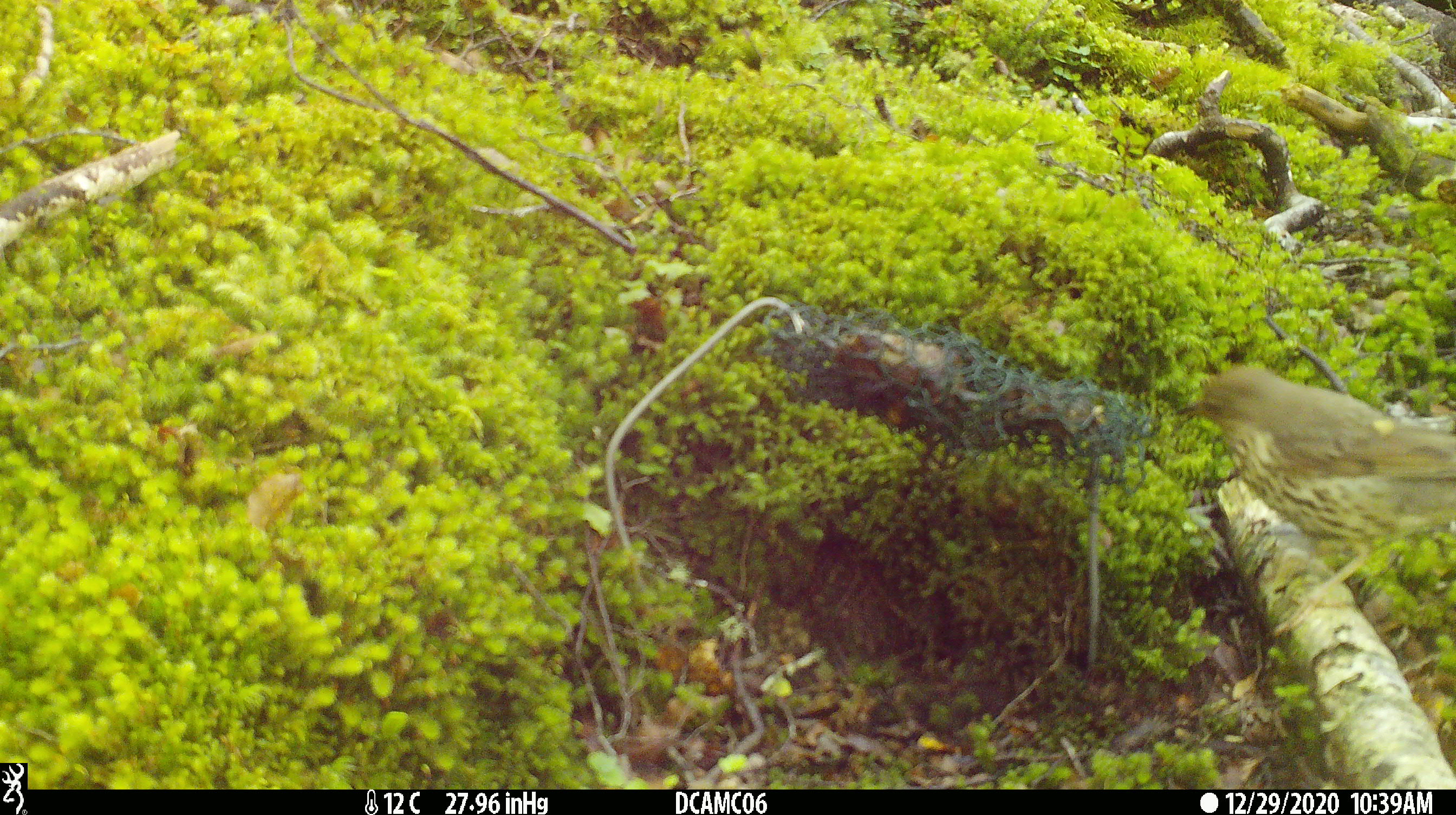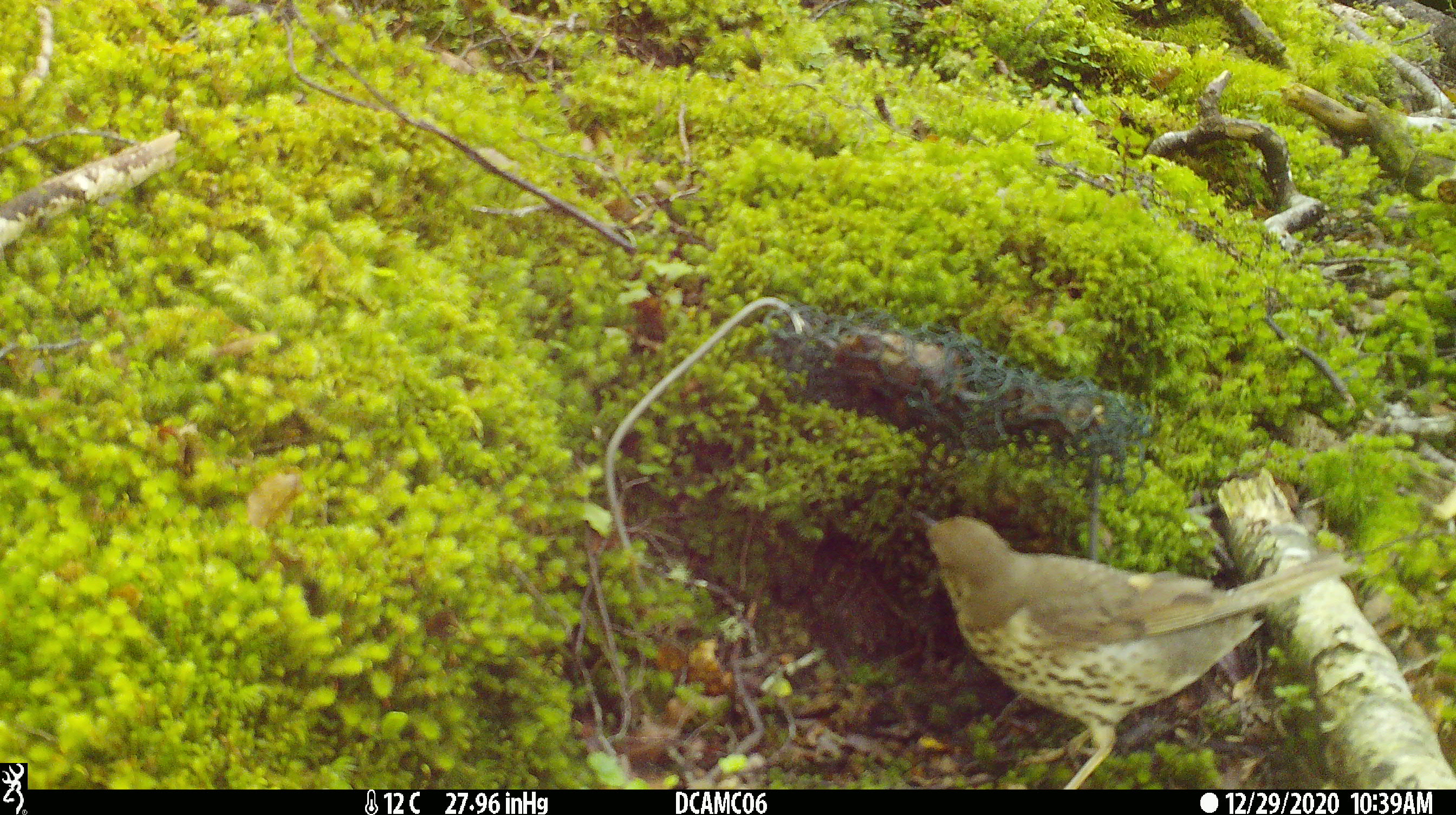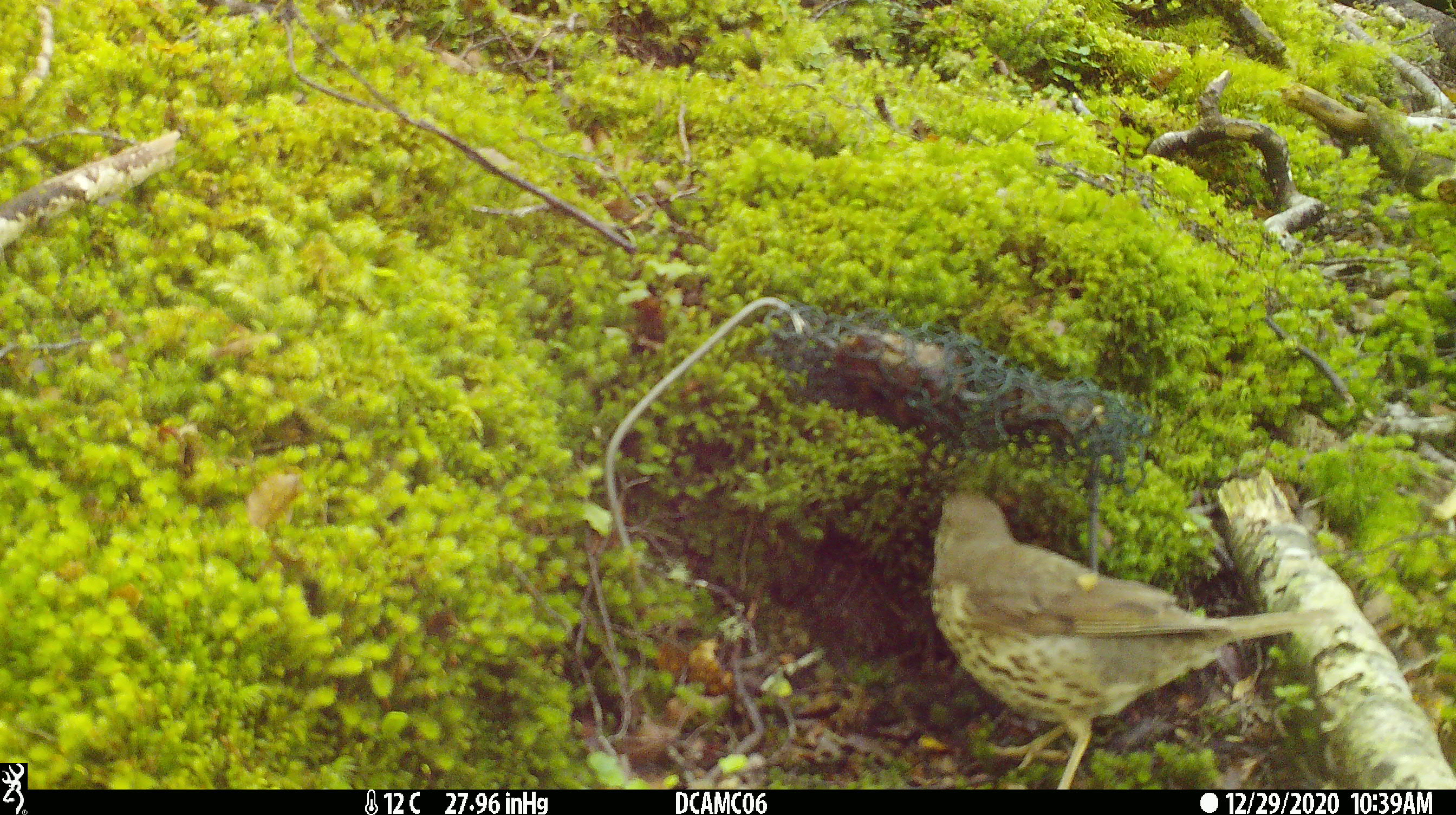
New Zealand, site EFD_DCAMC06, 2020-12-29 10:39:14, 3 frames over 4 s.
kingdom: Animalia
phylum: Chordata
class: Aves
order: Passeriformes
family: Turdidae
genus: Turdus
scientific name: Turdus philomelos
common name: song thrush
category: thrush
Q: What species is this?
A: Thrush (song thrush) (Turdus philomelos).